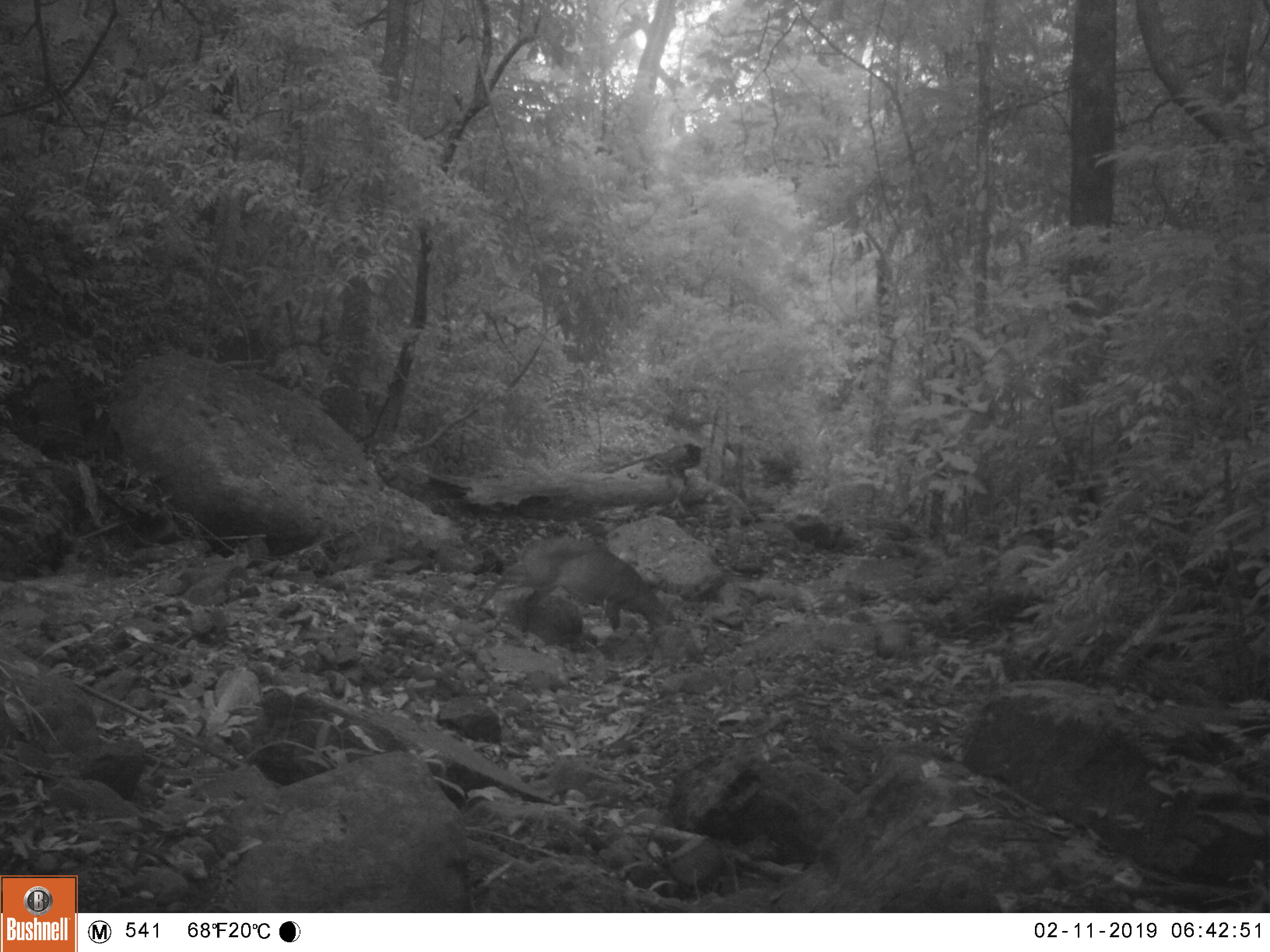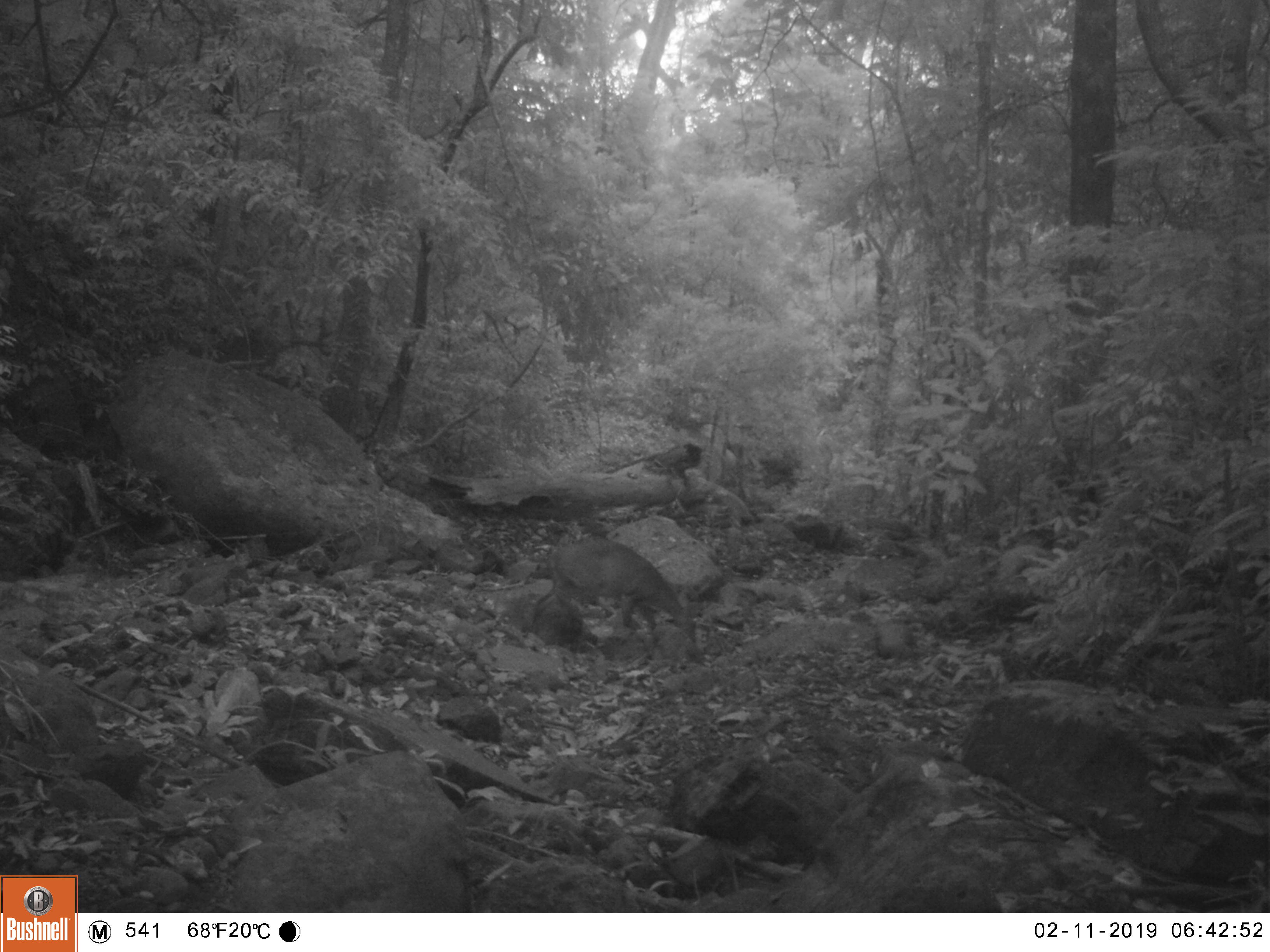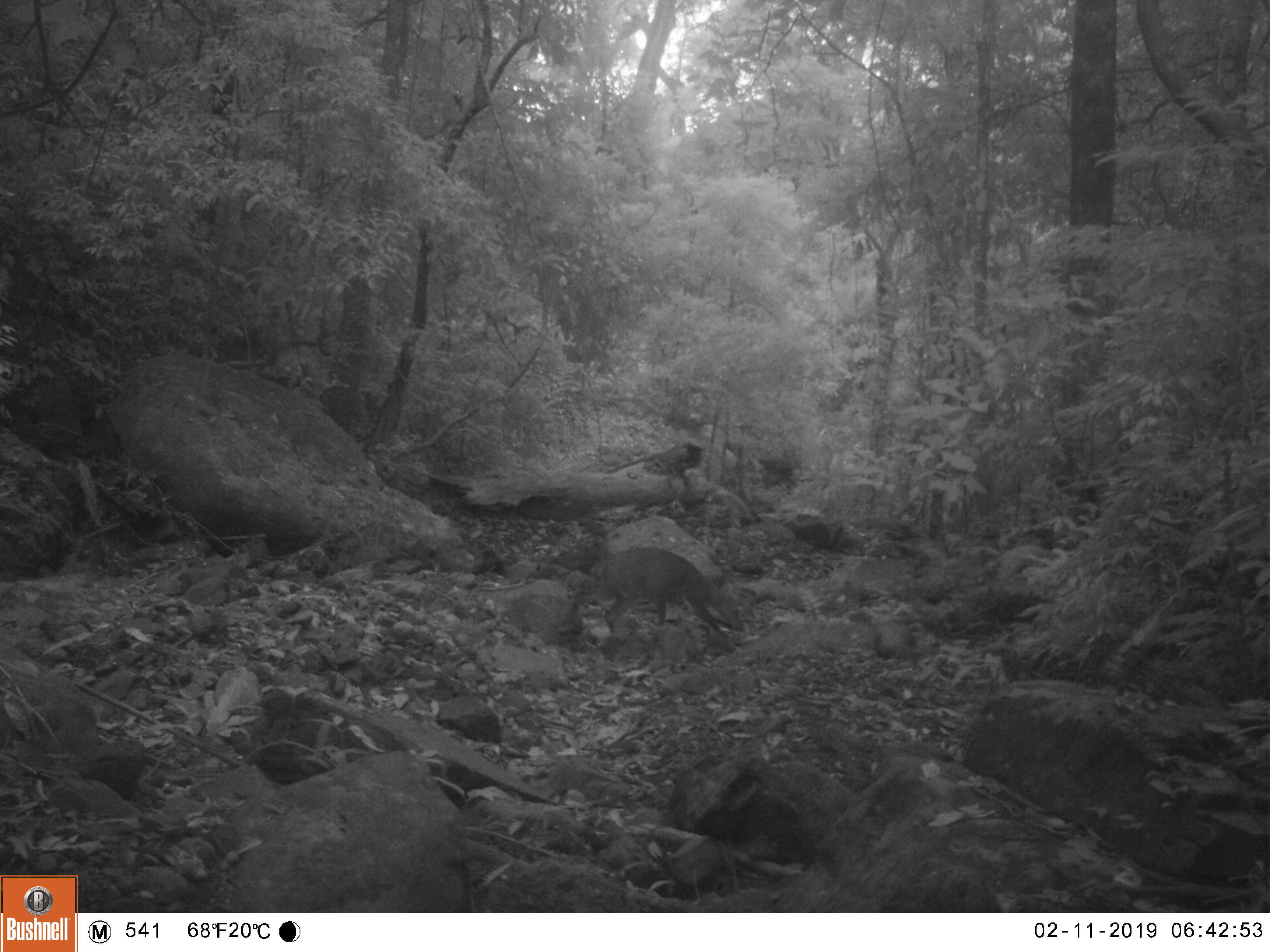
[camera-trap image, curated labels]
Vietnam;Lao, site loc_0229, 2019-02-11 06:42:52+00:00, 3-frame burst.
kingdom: Animalia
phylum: Chordata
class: Mammalia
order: Artiodactyla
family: Cervidae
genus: Muntiacus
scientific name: Muntiacus vuquangensis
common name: large-antlered muntjac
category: large antlered muntjac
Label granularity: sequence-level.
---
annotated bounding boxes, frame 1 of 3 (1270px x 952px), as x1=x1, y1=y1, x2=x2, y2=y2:
large antlered muntjac: x1=474, y1=535, x2=677, y2=638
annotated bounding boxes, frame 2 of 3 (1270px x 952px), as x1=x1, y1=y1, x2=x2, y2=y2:
large antlered muntjac: x1=520, y1=536, x2=697, y2=644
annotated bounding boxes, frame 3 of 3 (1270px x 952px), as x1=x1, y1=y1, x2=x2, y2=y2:
large antlered muntjac: x1=551, y1=545, x2=742, y2=637